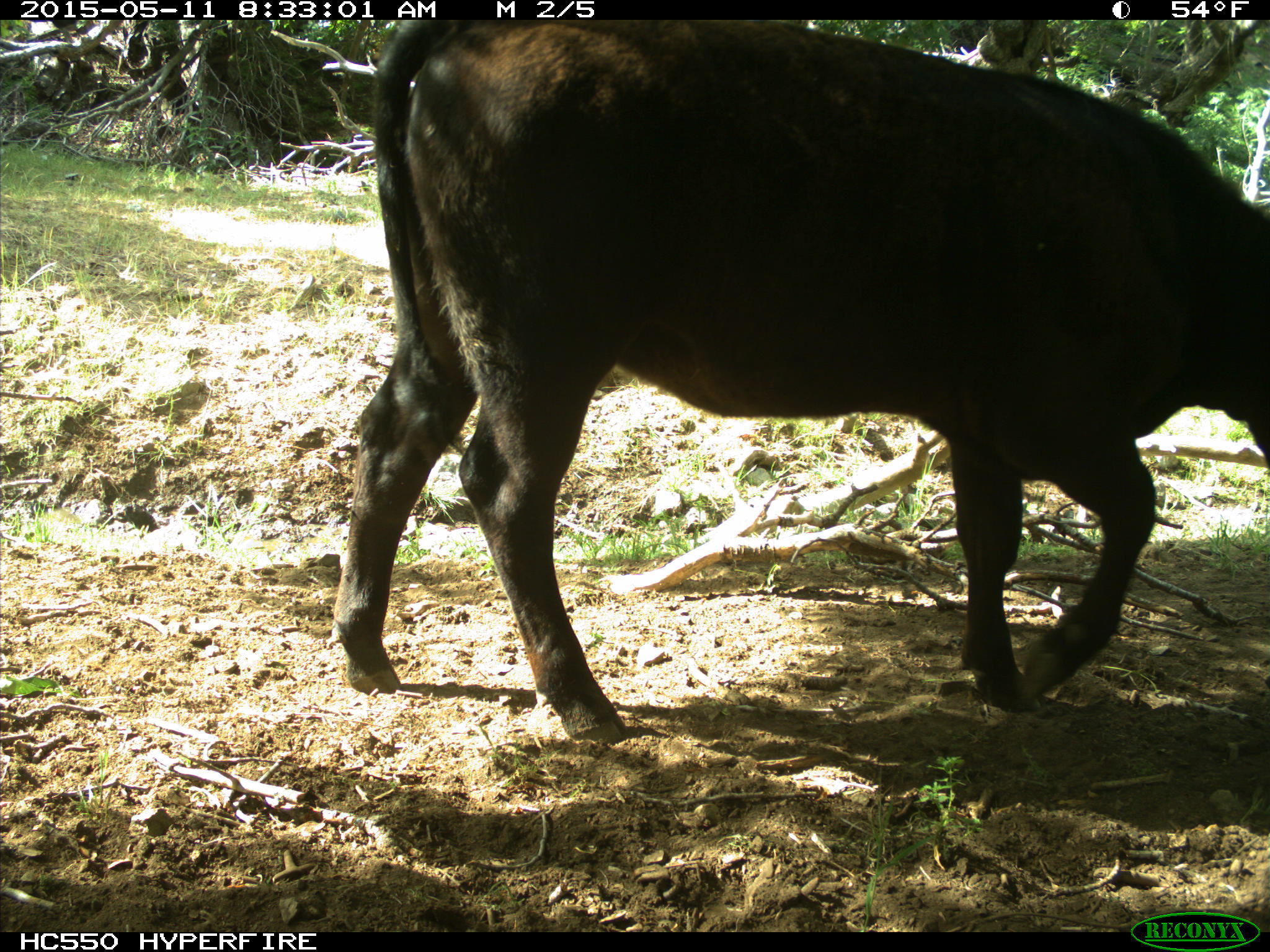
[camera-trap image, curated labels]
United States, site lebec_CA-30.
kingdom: Animalia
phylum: Chordata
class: Mammalia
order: Artiodactyla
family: Bovidae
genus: Bos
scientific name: Bos taurus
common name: domestic cow